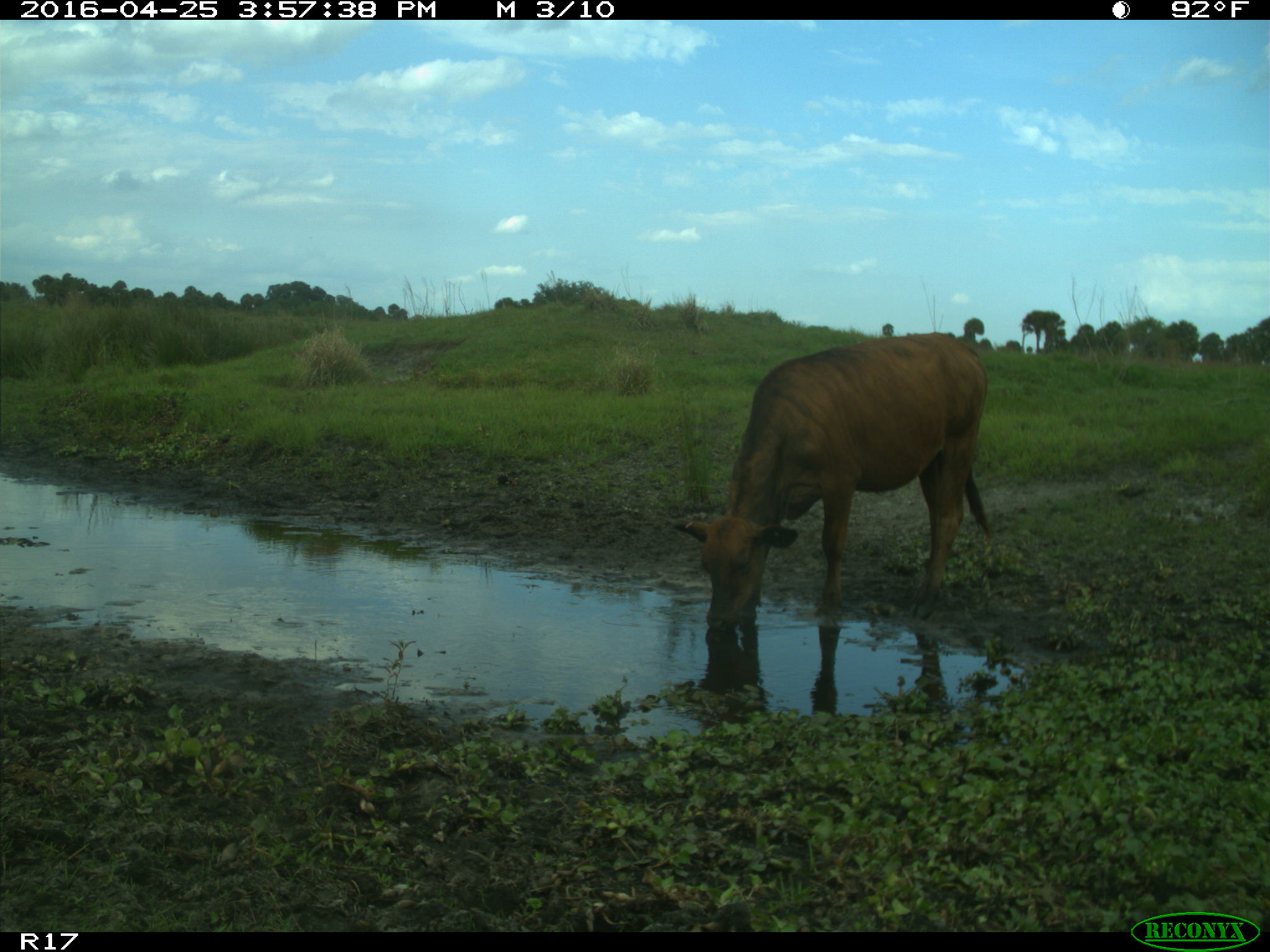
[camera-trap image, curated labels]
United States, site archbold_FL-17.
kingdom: Animalia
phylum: Chordata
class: Mammalia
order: Artiodactyla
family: Bovidae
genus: Bos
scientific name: Bos taurus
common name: domestic cow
Bos taurus (domestic cow).